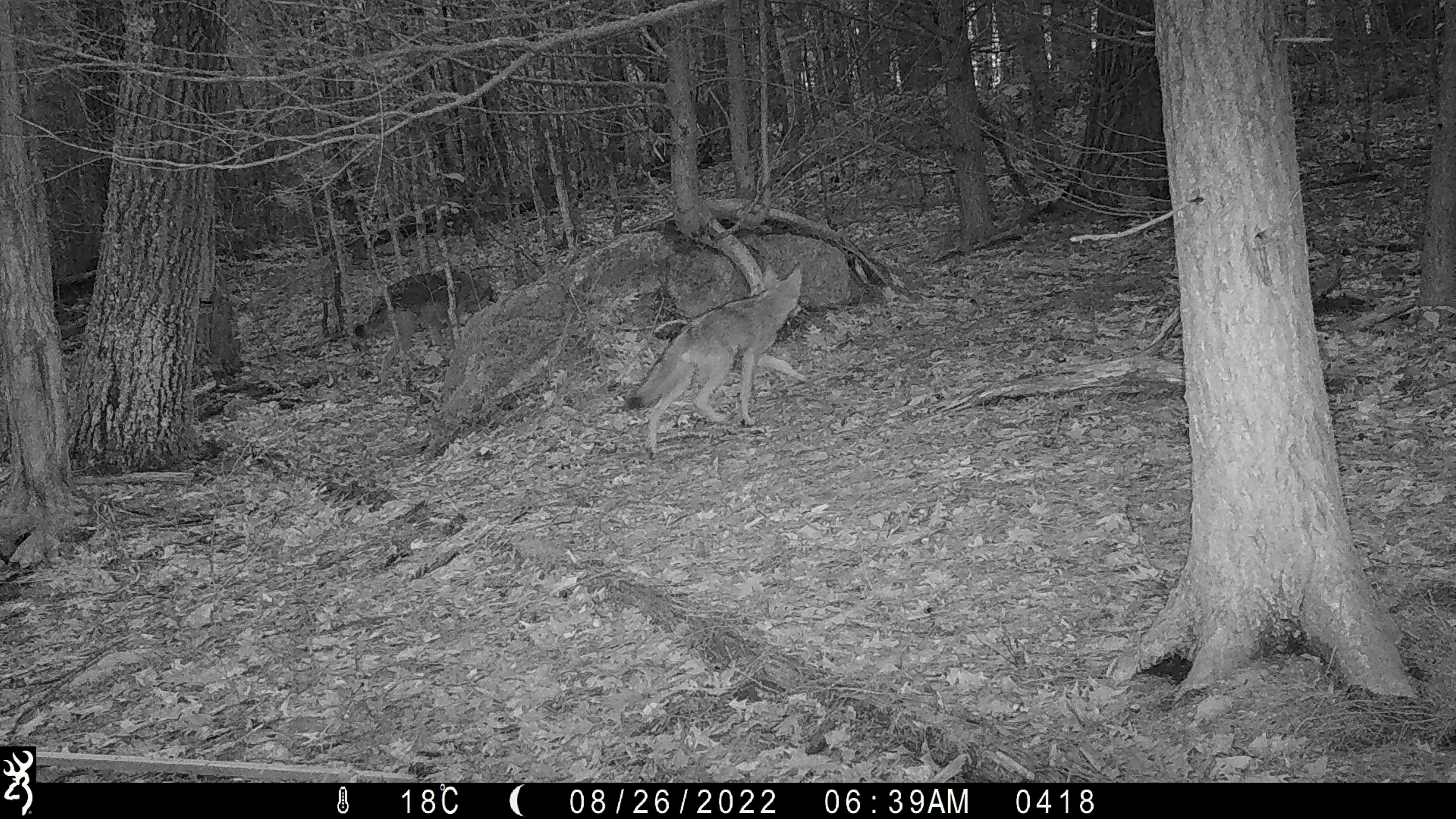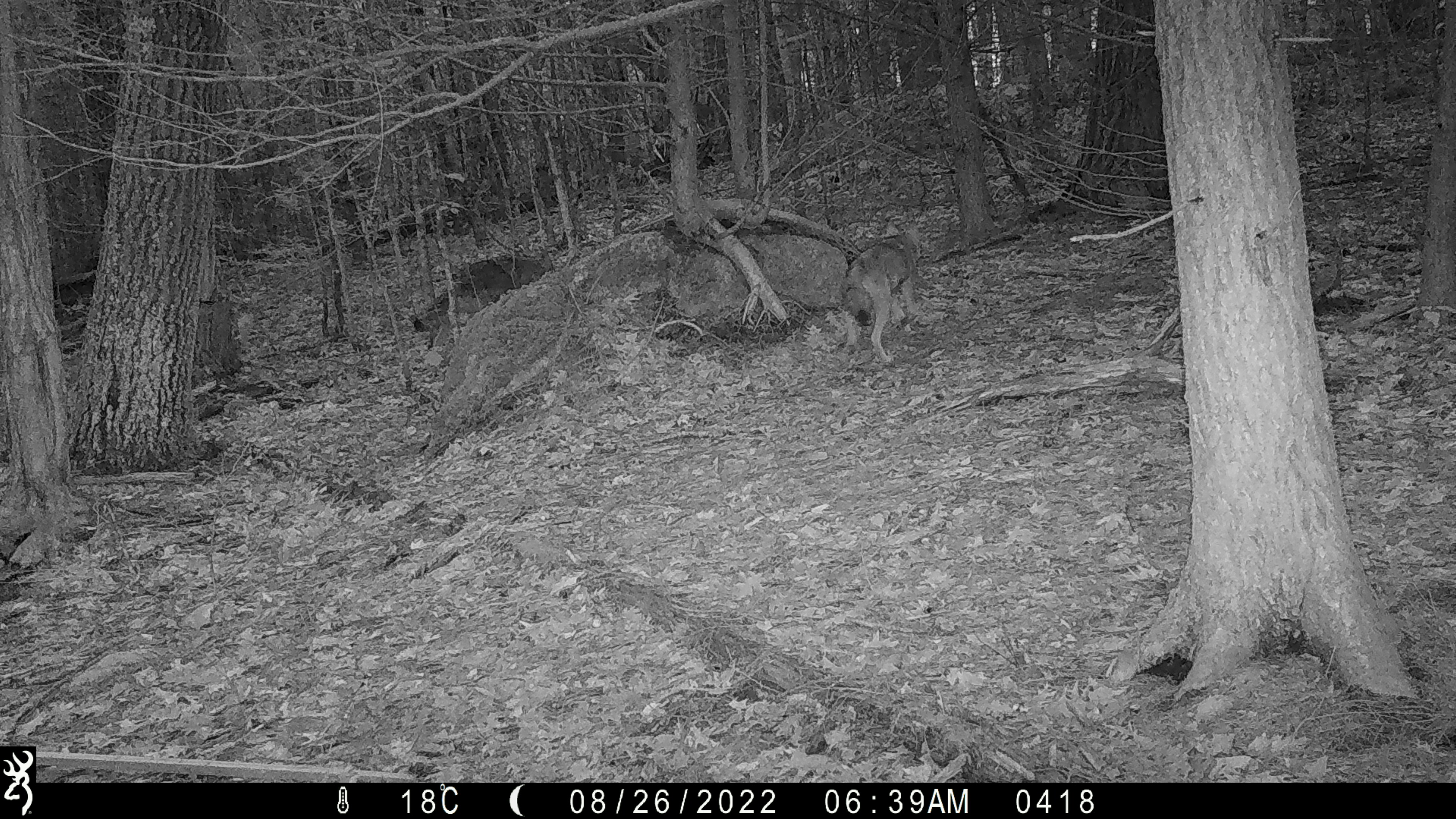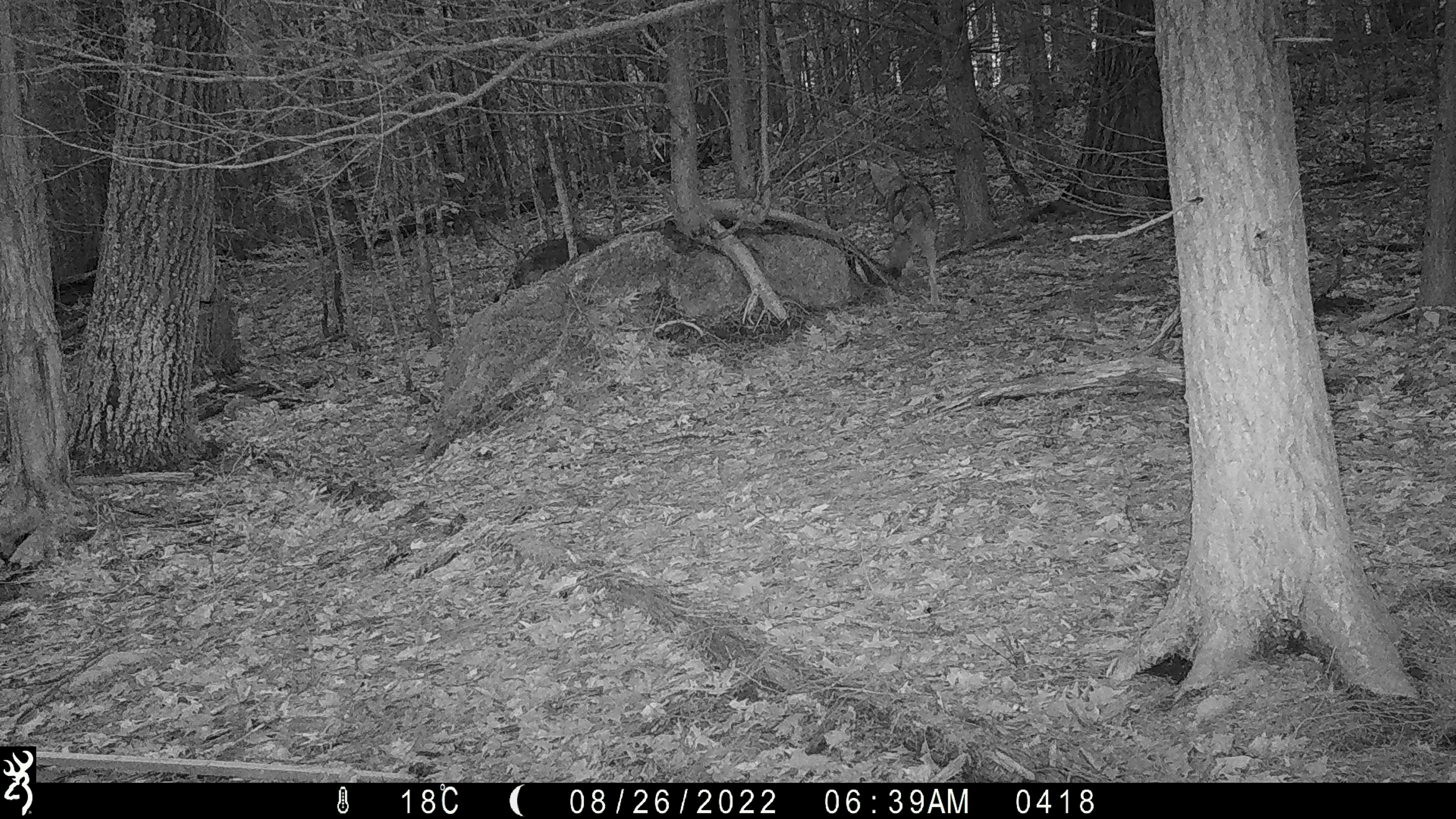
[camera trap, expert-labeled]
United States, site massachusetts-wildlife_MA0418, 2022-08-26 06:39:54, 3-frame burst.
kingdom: Animalia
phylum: Chordata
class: Mammalia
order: Carnivora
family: Canidae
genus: Canis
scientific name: Canis latrans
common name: coyote